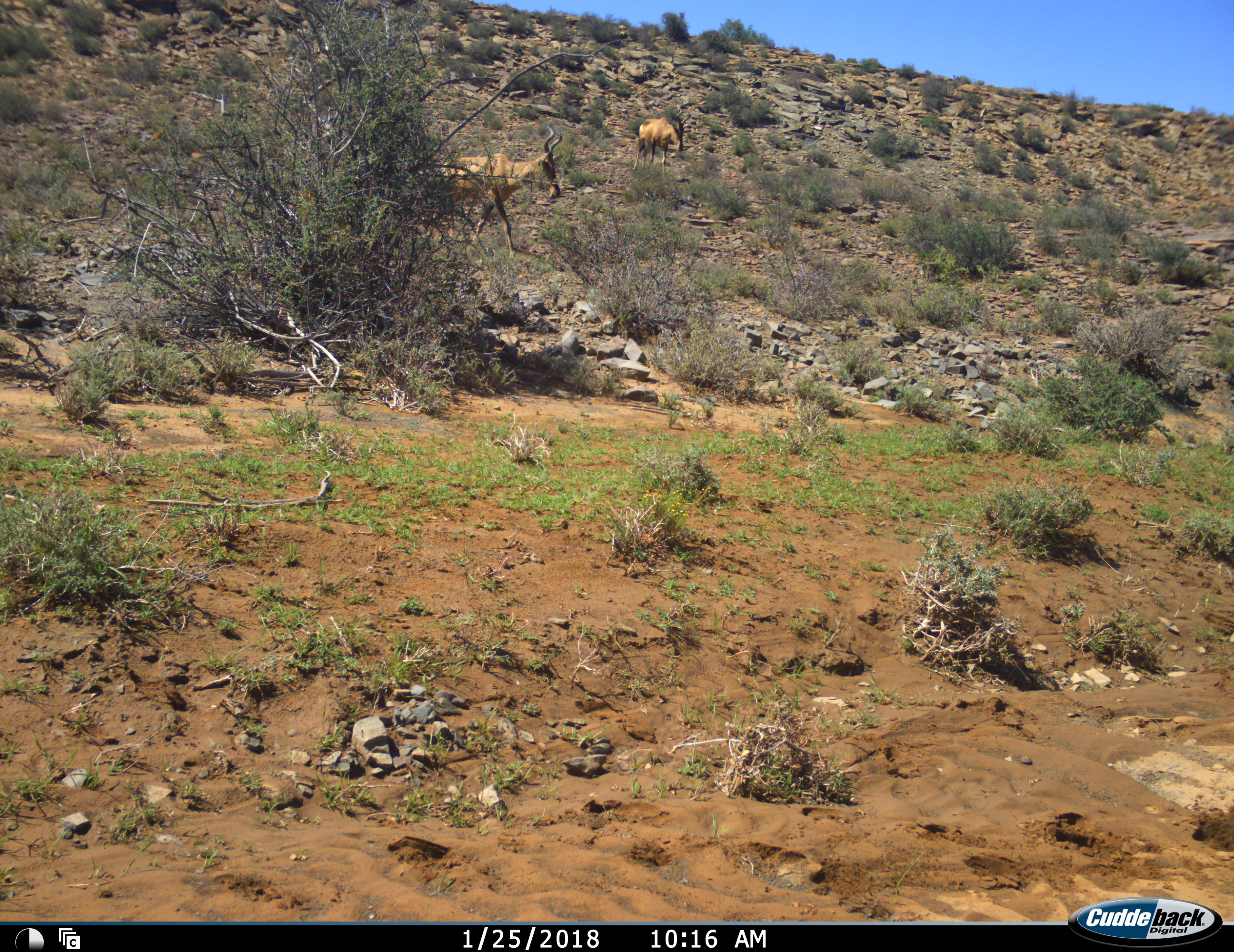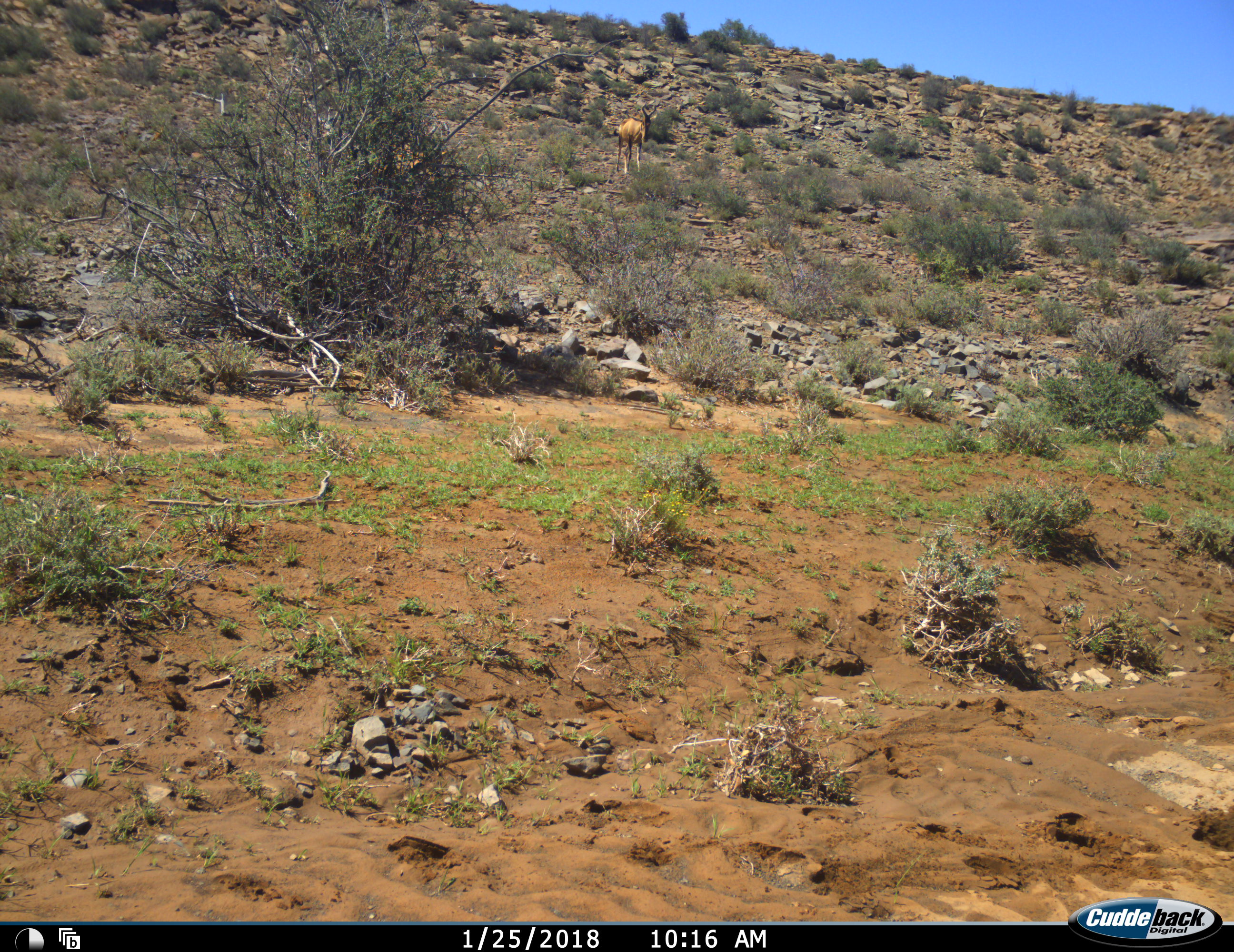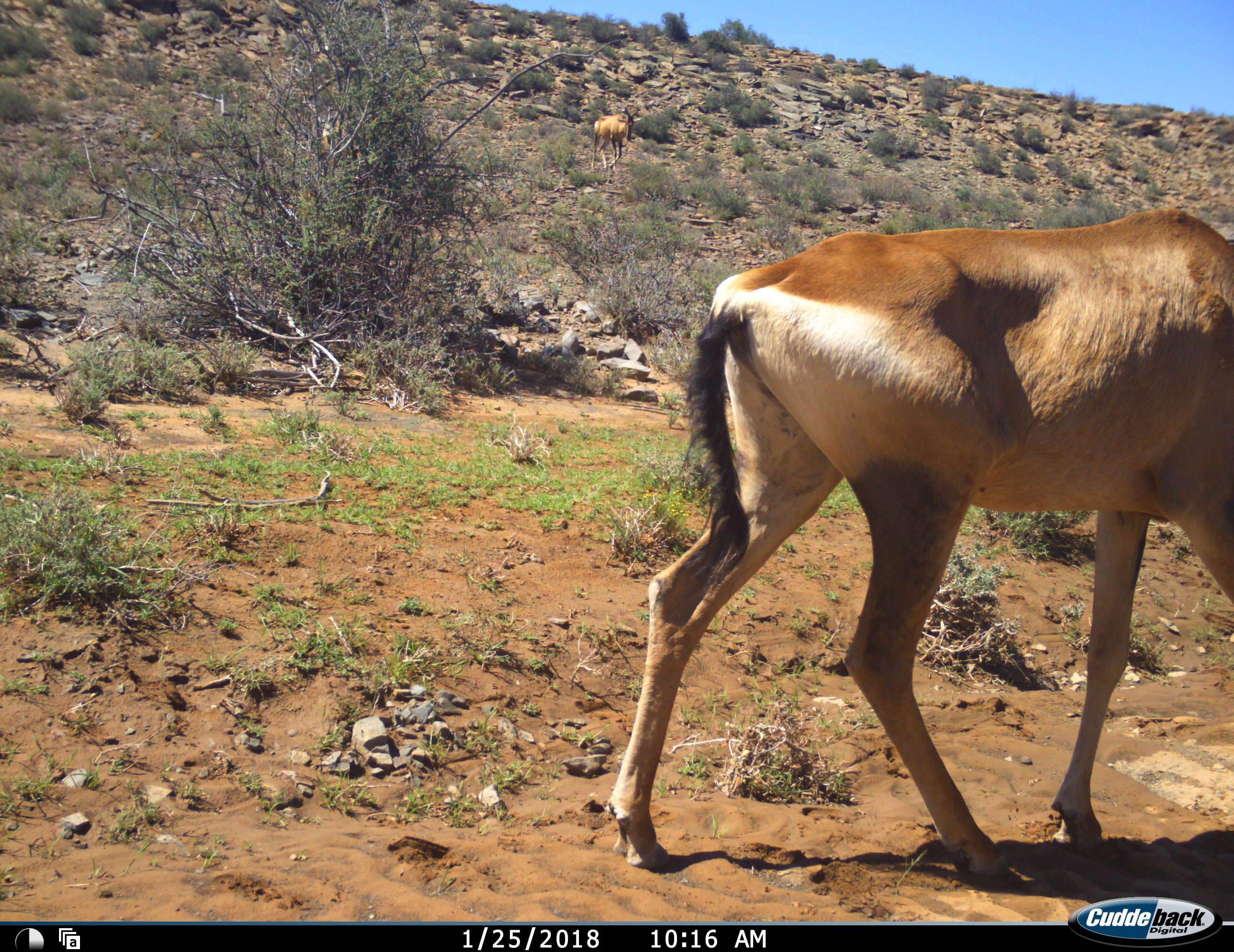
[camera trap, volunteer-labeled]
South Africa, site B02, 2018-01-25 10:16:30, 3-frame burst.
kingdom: Animalia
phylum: Chordata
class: Mammalia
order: Artiodactyla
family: Bovidae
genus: Alcelaphus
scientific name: Alcelaphus buselaphus caama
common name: red hartebeest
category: hartebeestred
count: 3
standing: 30%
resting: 0%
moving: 100%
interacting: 0%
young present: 0%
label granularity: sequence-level